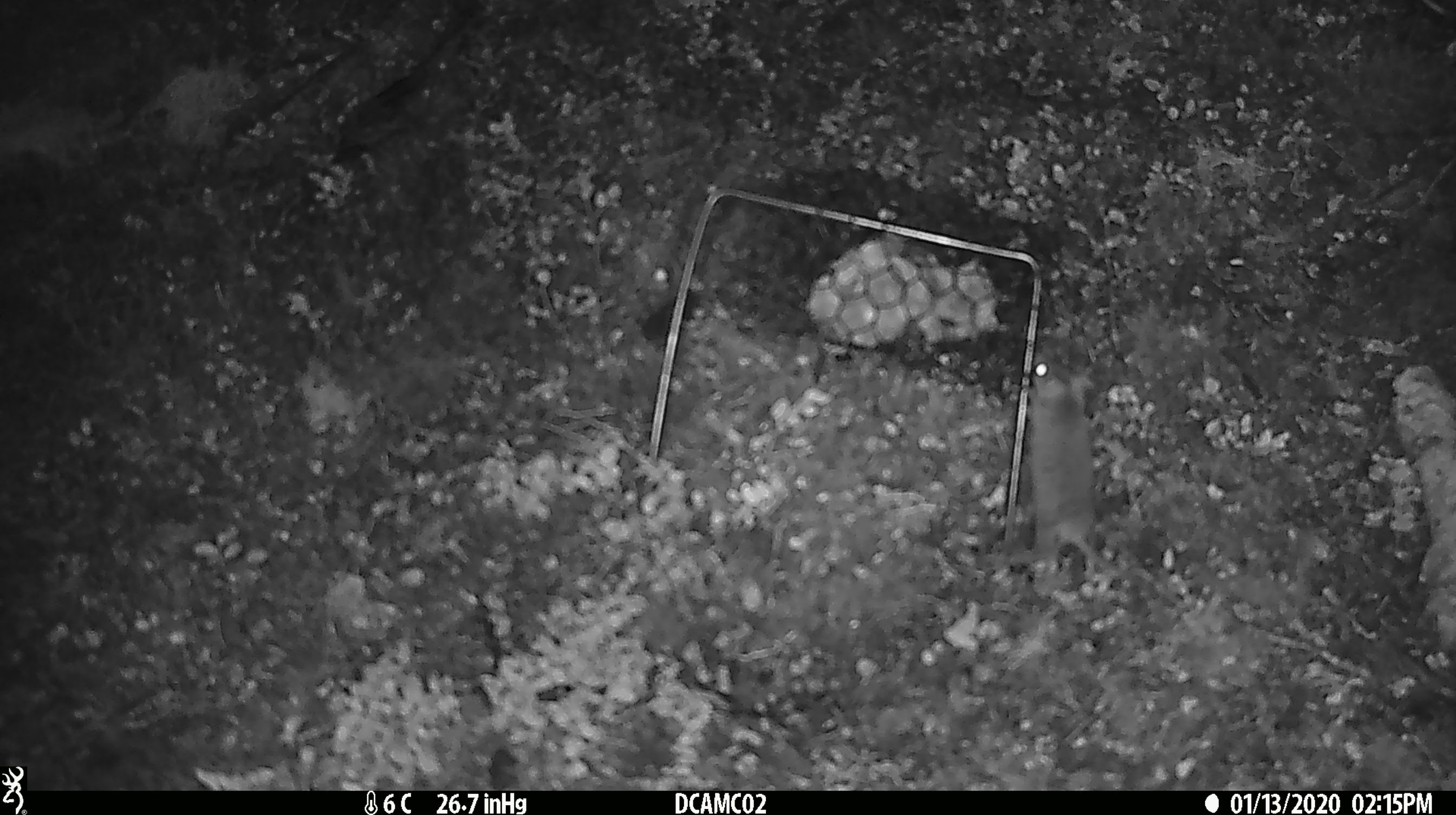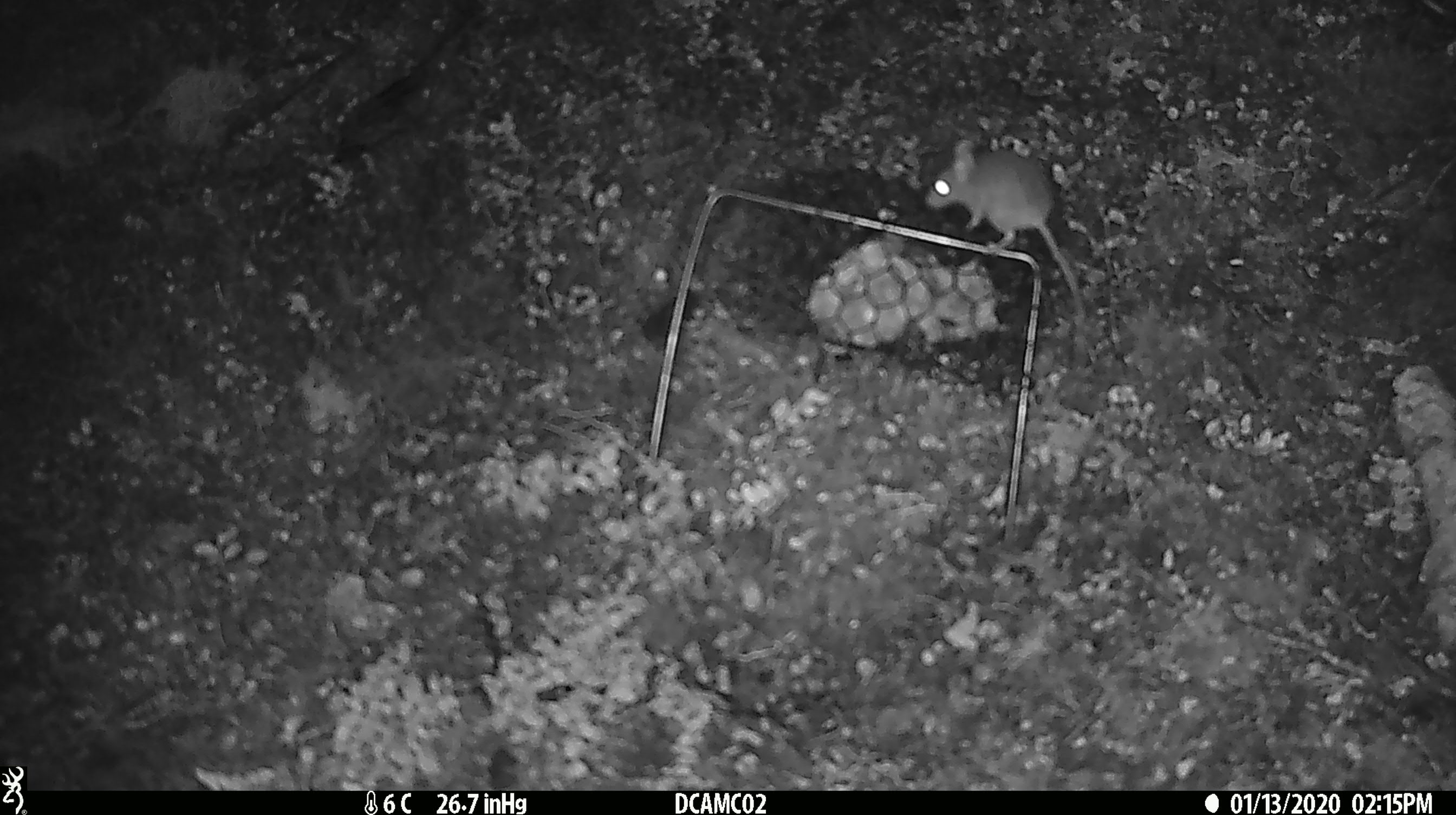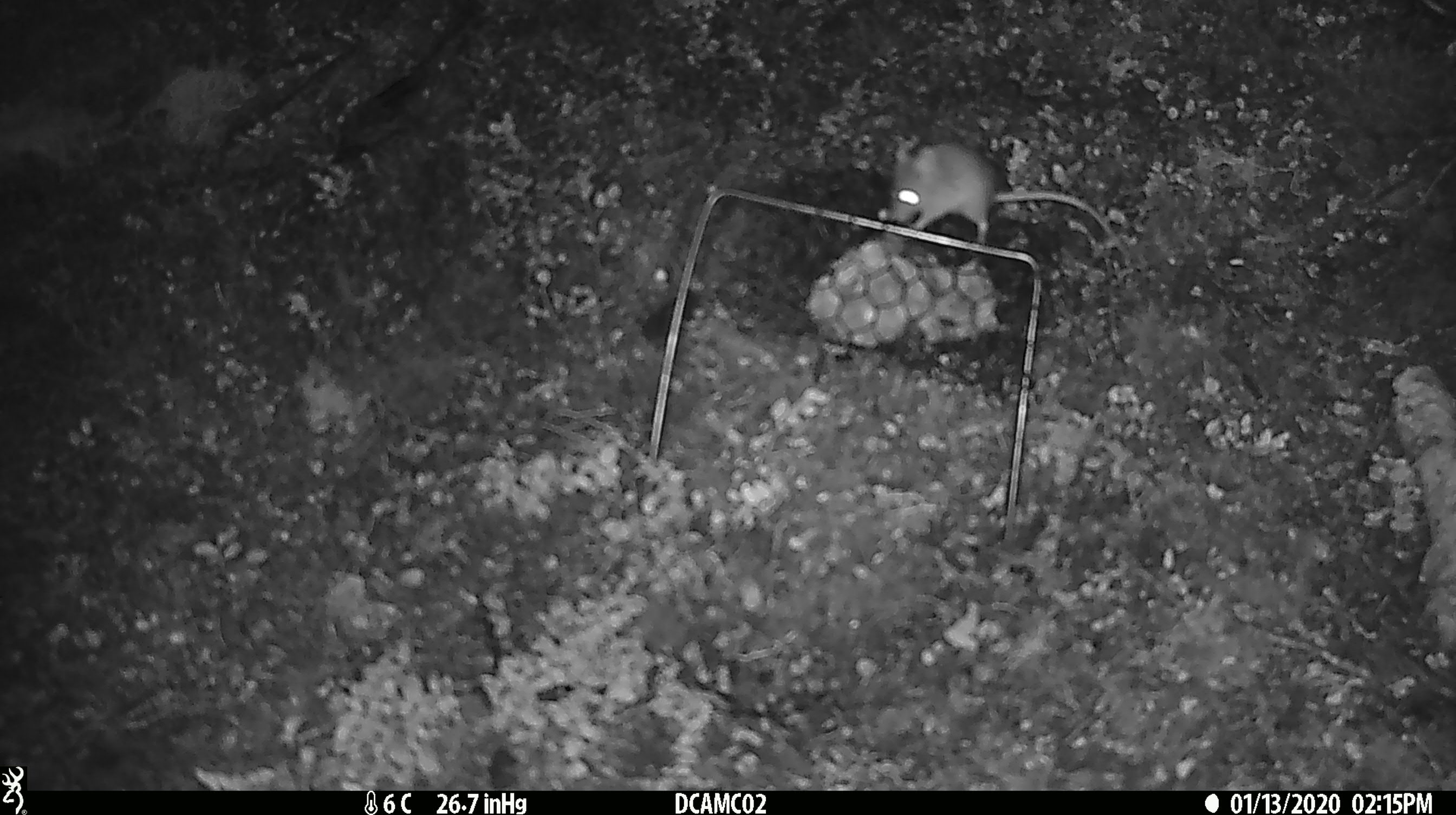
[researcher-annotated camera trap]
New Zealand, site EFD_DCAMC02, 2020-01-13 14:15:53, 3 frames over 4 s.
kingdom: Animalia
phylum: Chordata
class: Mammalia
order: Rodentia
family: Muridae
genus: Mus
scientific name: Mus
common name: mouse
Mouse (Mus).